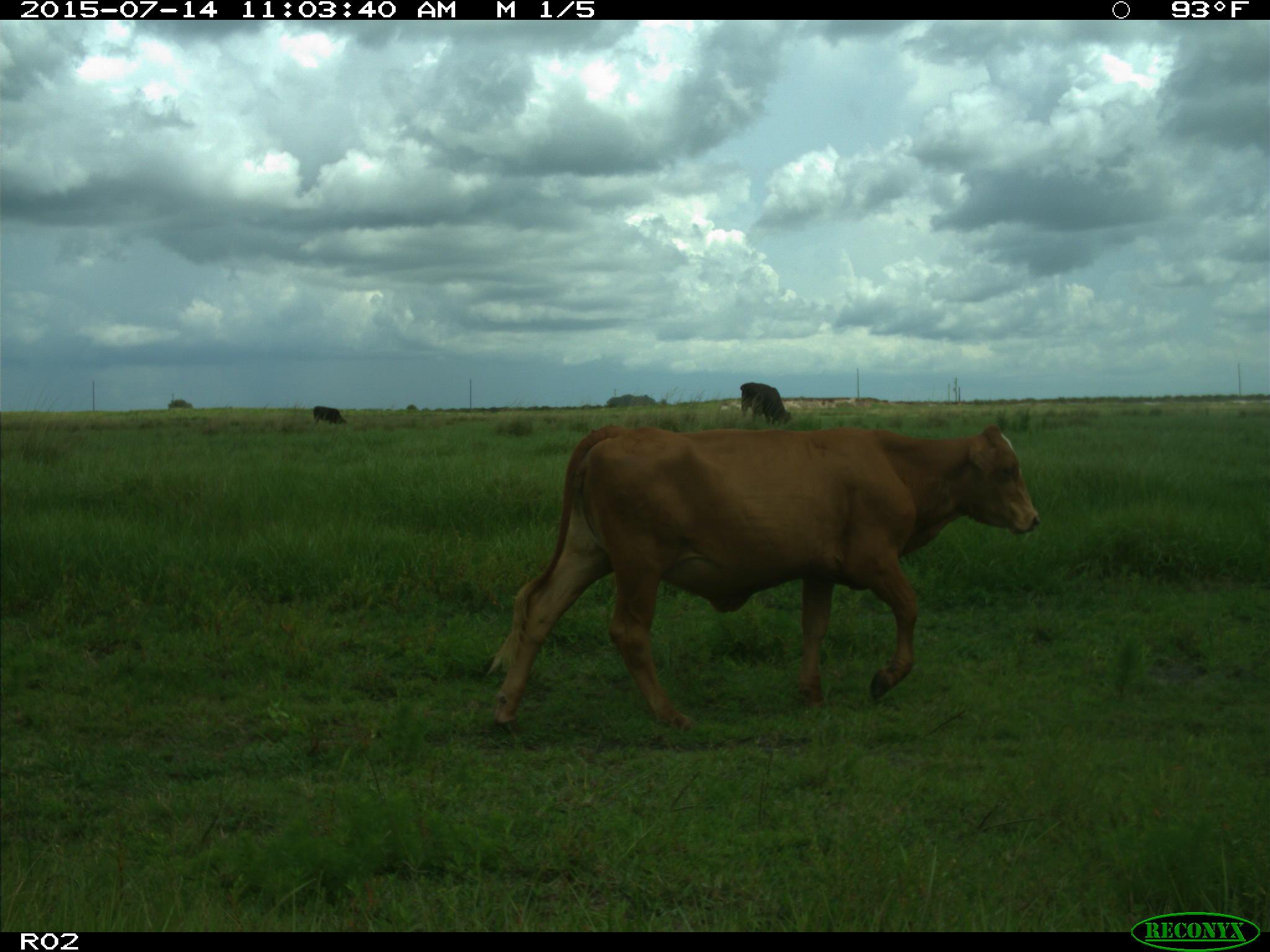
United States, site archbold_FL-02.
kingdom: Animalia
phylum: Chordata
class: Mammalia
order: Artiodactyla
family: Bovidae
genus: Bos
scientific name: Bos taurus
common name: domestic cow